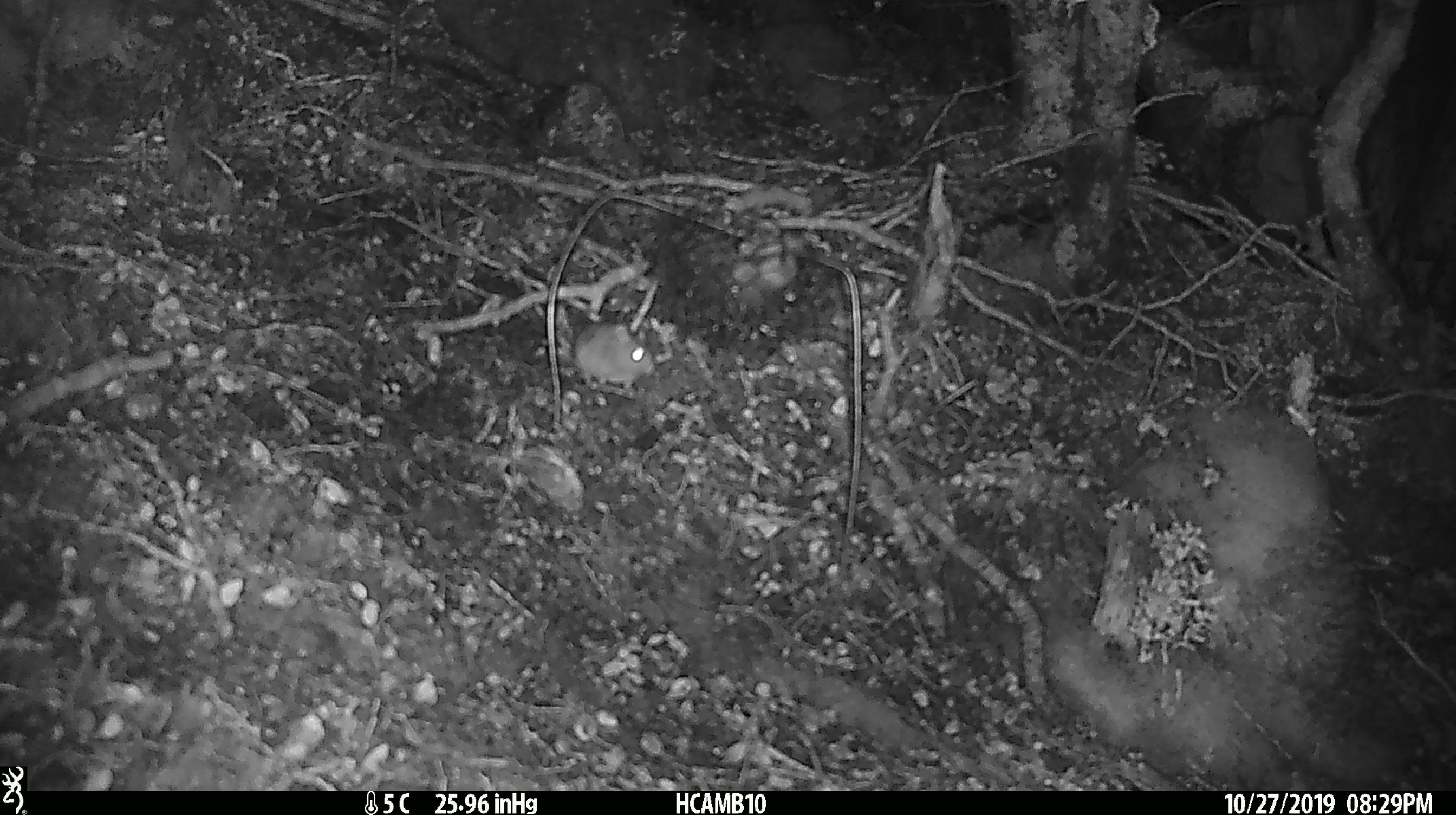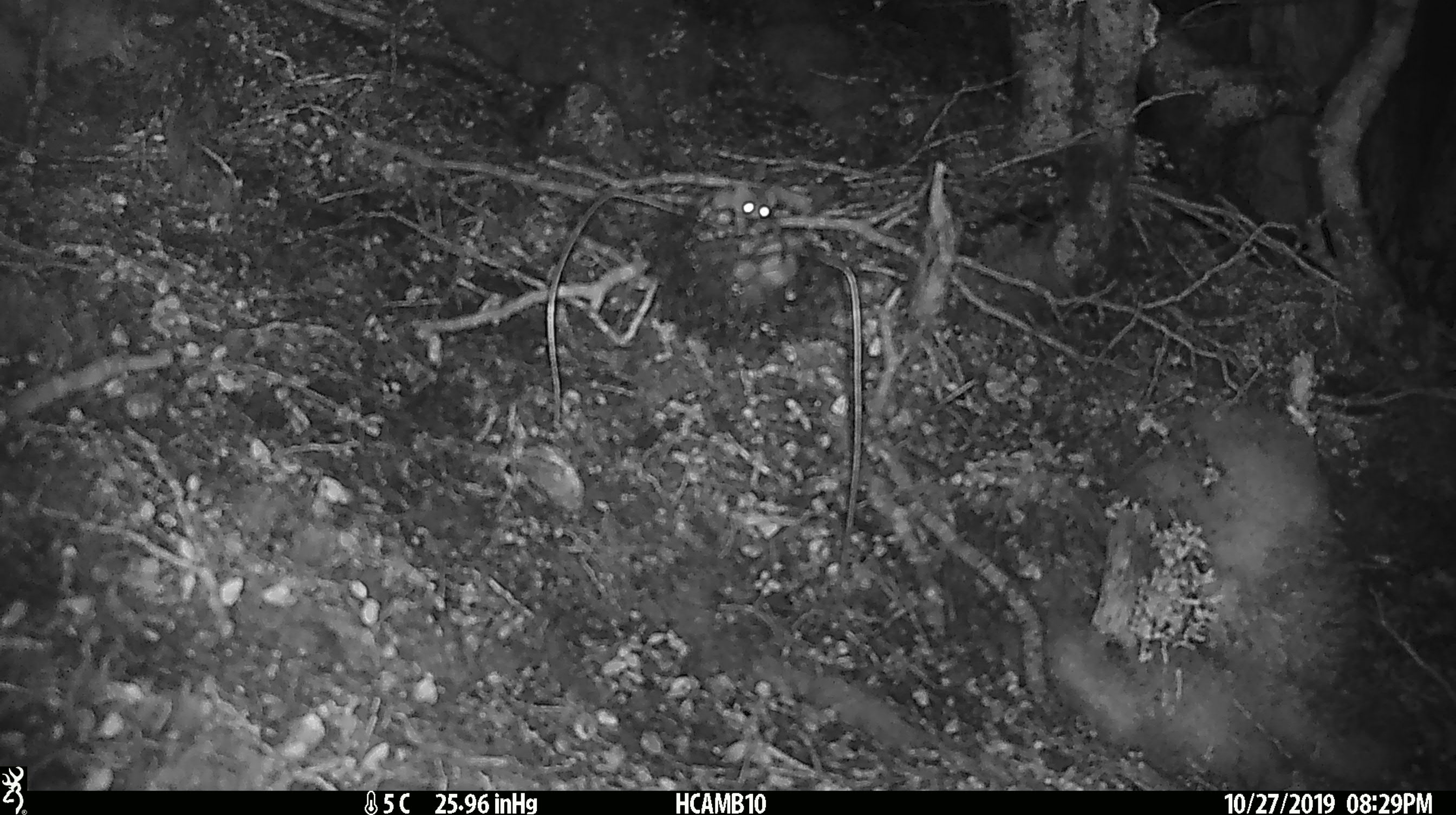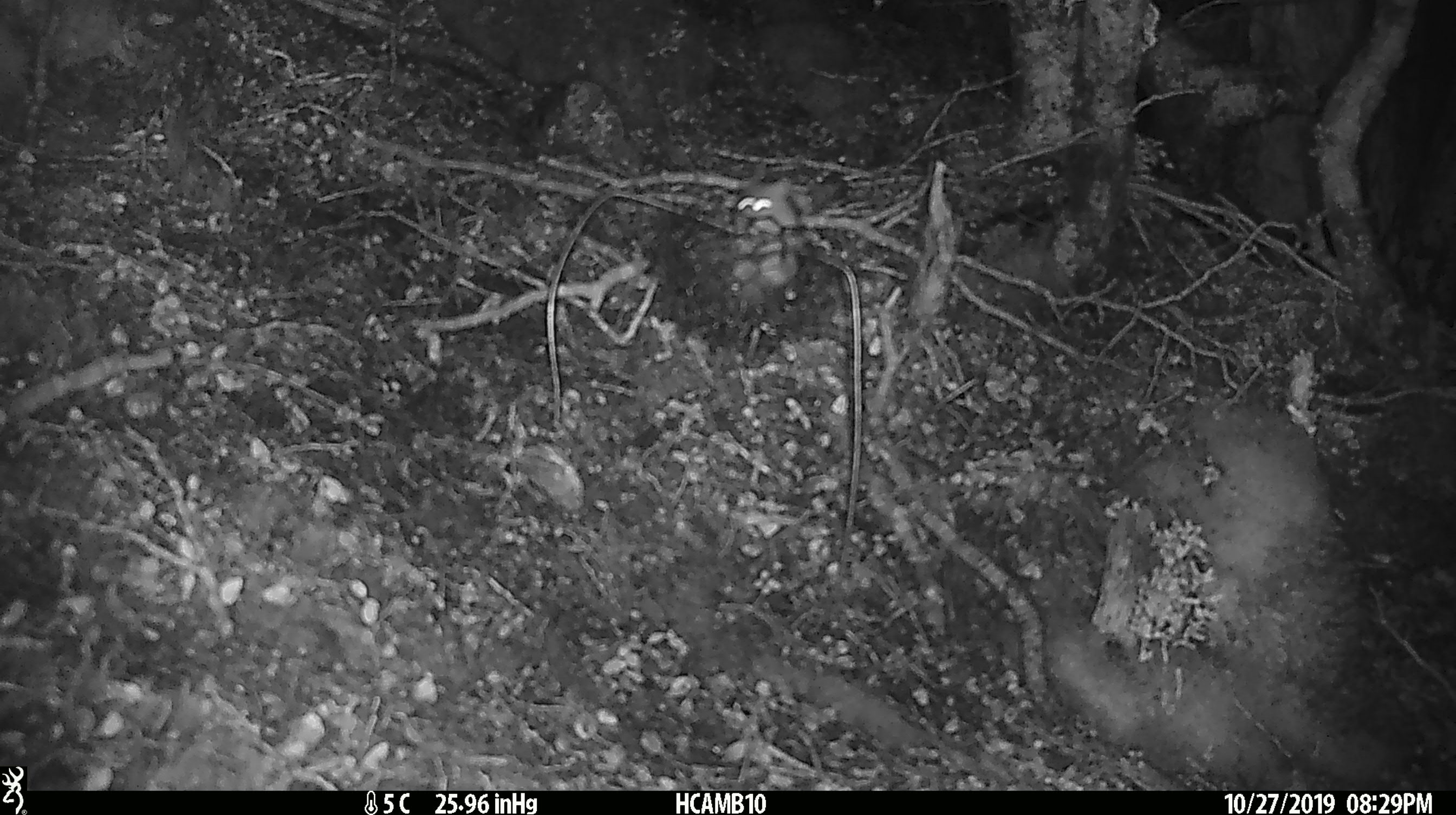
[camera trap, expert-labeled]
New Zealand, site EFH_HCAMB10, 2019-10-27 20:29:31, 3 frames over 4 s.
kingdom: Animalia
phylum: Chordata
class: Mammalia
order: Rodentia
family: Muridae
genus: Mus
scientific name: Mus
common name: mouse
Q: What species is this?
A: Mouse (Mus).